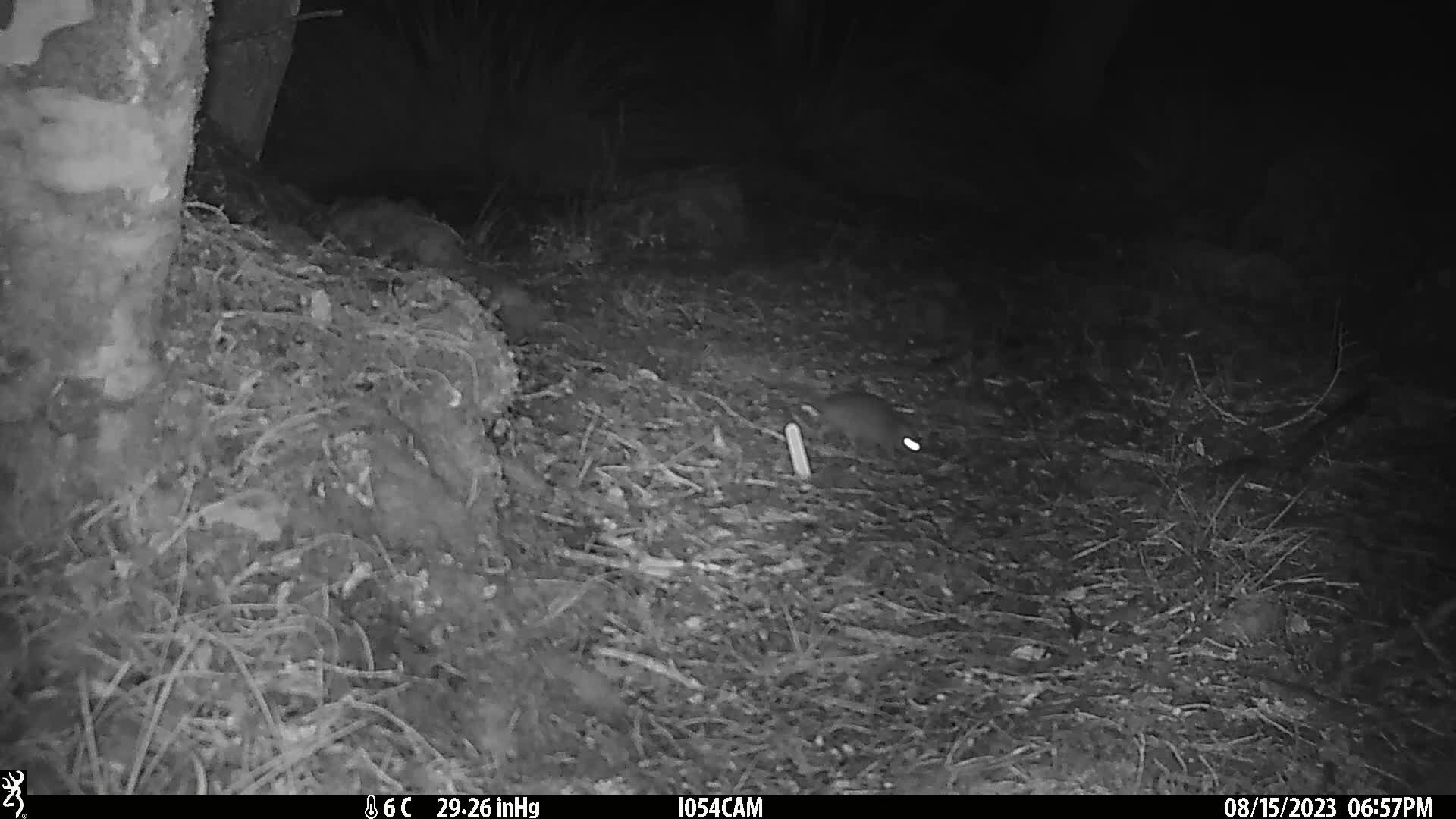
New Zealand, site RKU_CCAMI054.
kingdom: Animalia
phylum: Chordata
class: Mammalia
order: Rodentia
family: Muridae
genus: Rattus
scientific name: Rattus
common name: rat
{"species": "rat (Rattus)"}